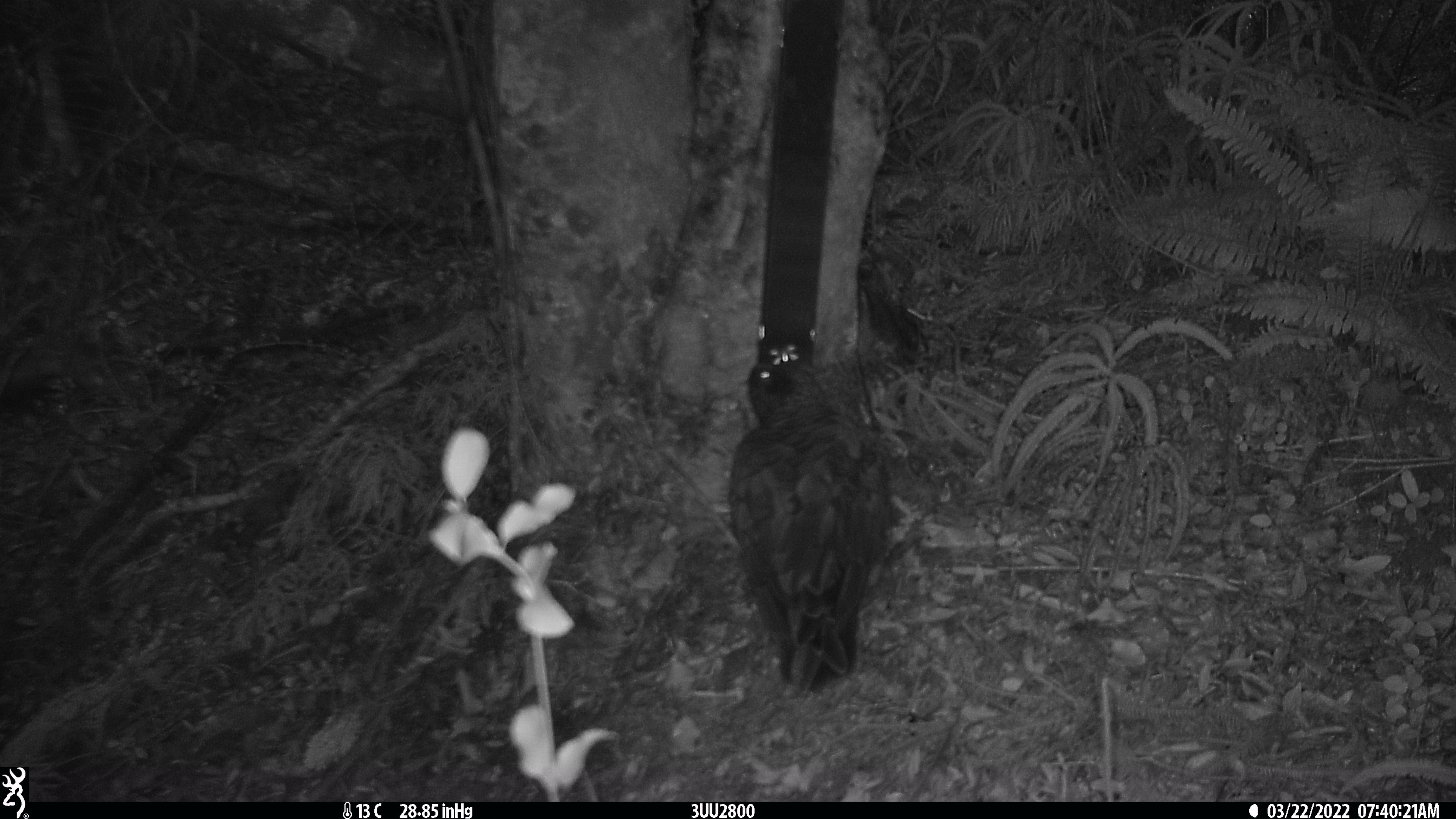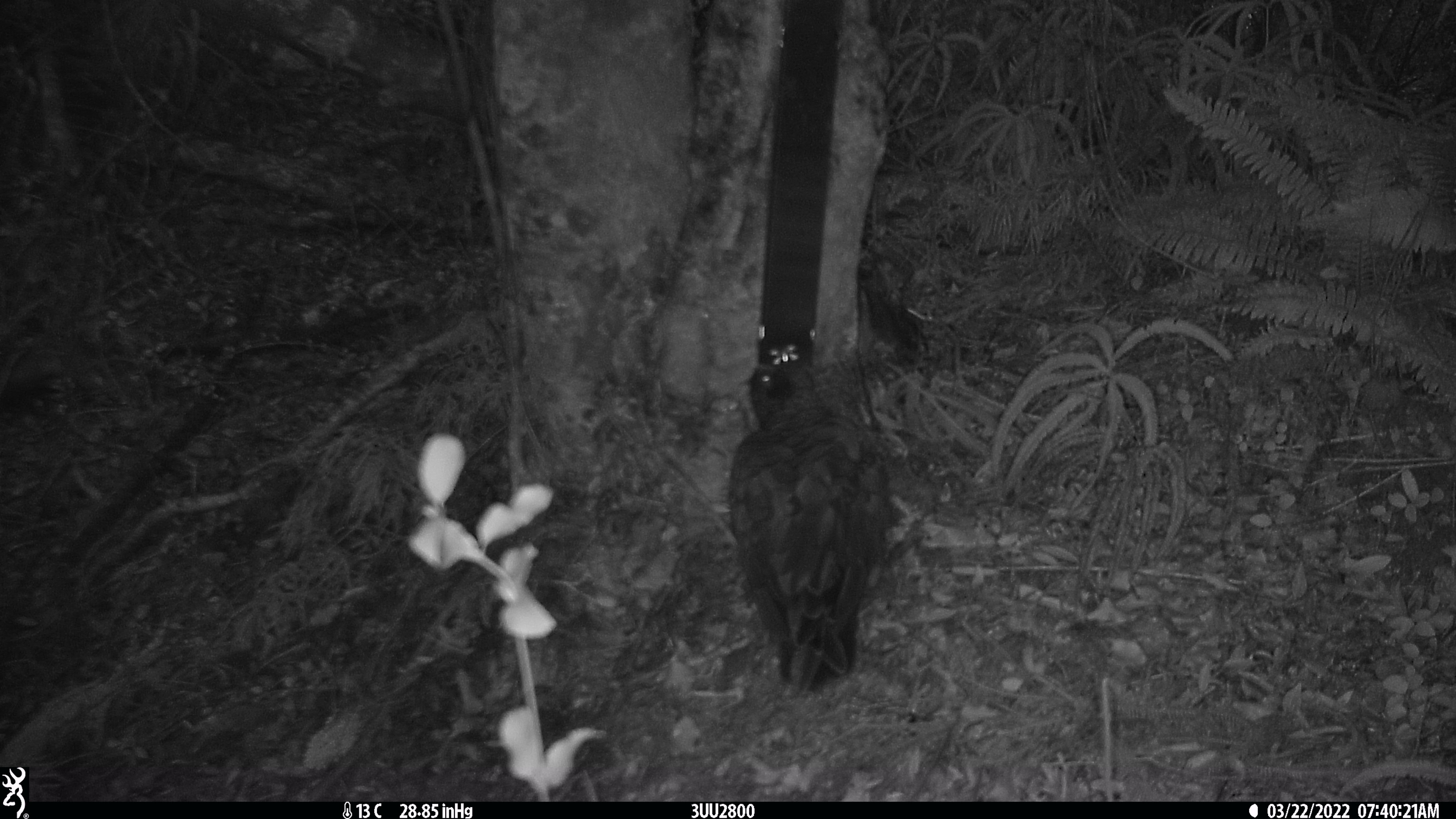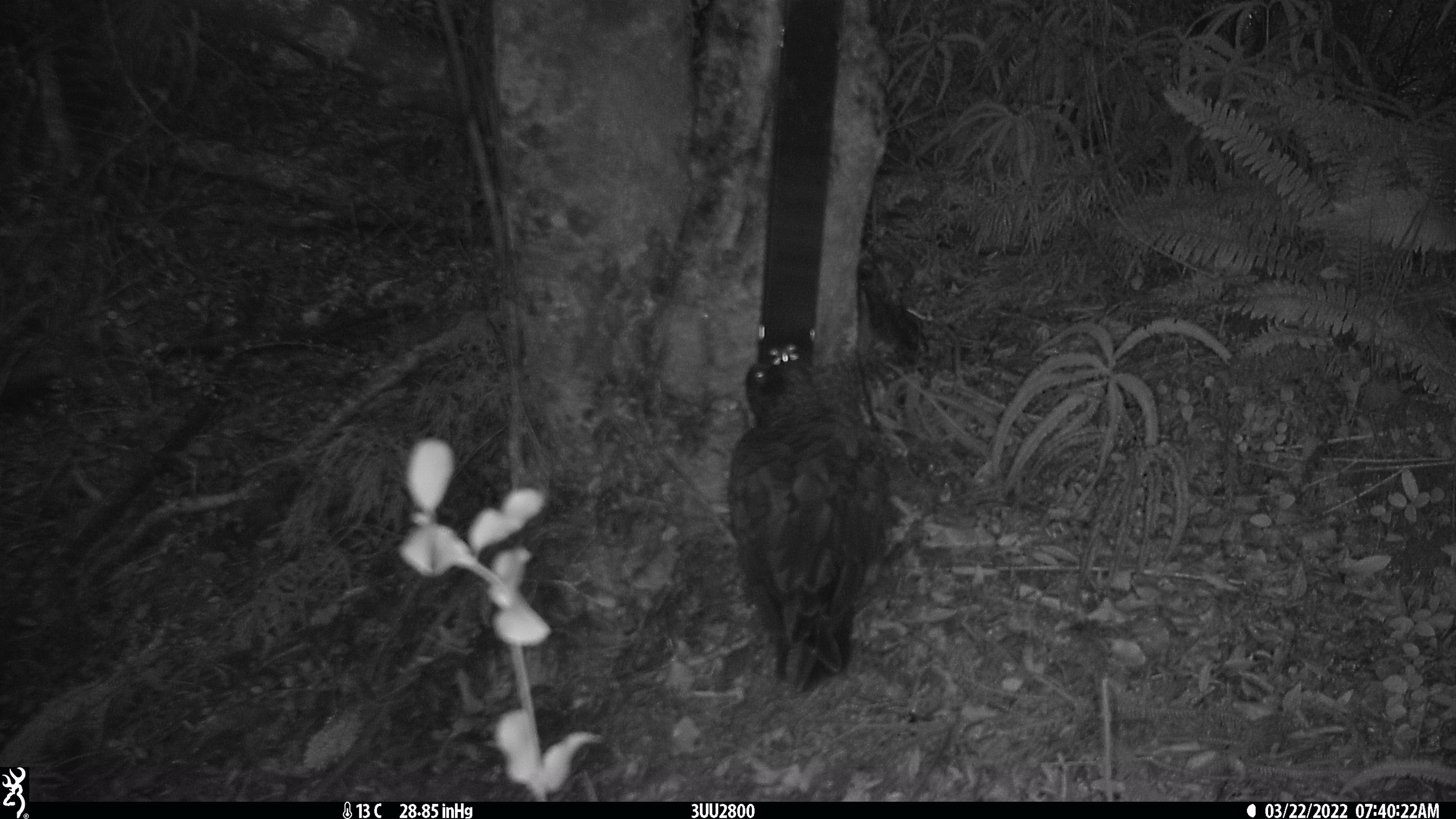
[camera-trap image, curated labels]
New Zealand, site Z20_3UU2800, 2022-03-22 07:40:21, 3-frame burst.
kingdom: Animalia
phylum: Chordata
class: Aves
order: Psittaciformes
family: Strigopidae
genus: Nestor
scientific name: Nestor notabilis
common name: kea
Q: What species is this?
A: Kea (Nestor notabilis).